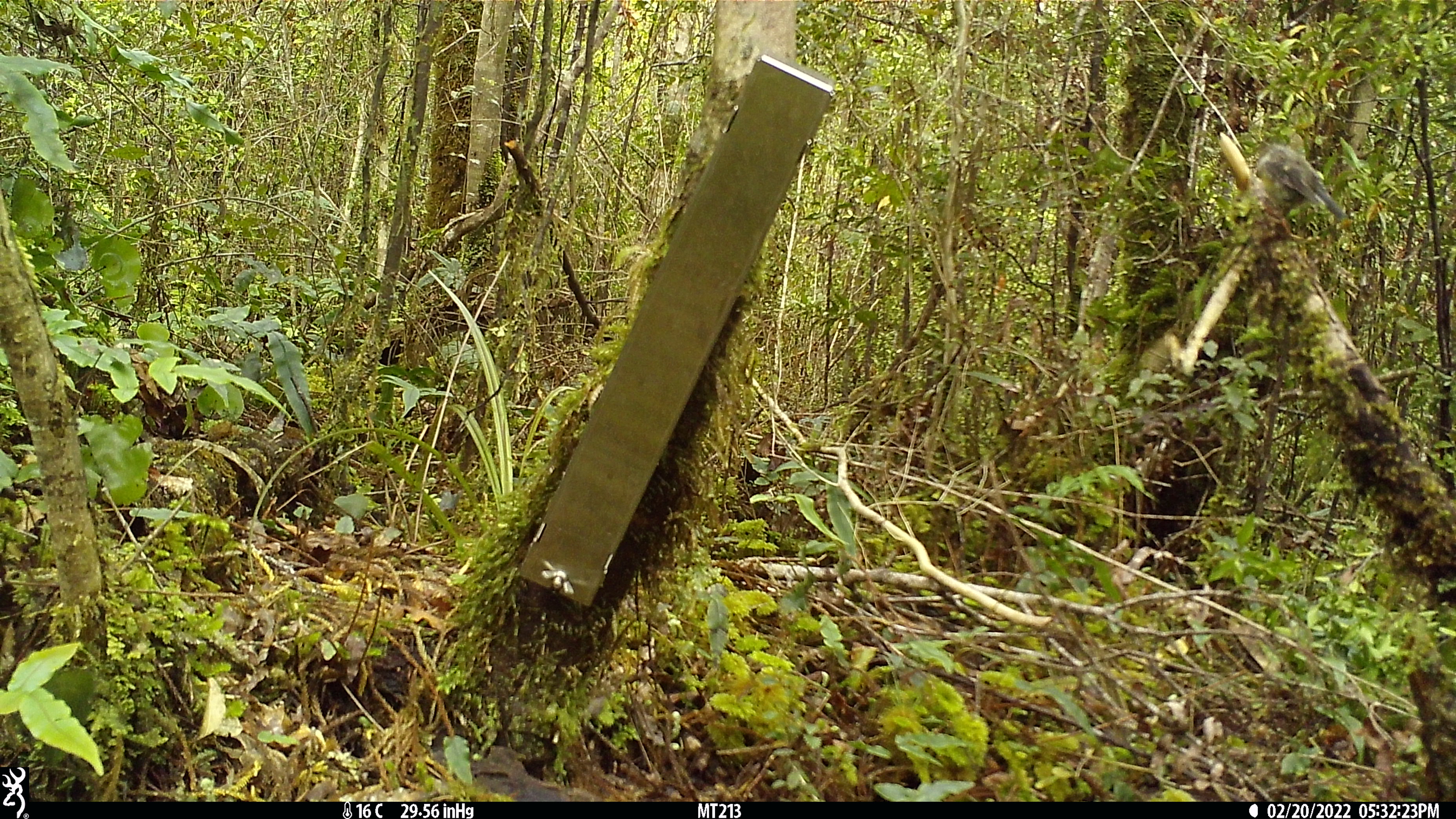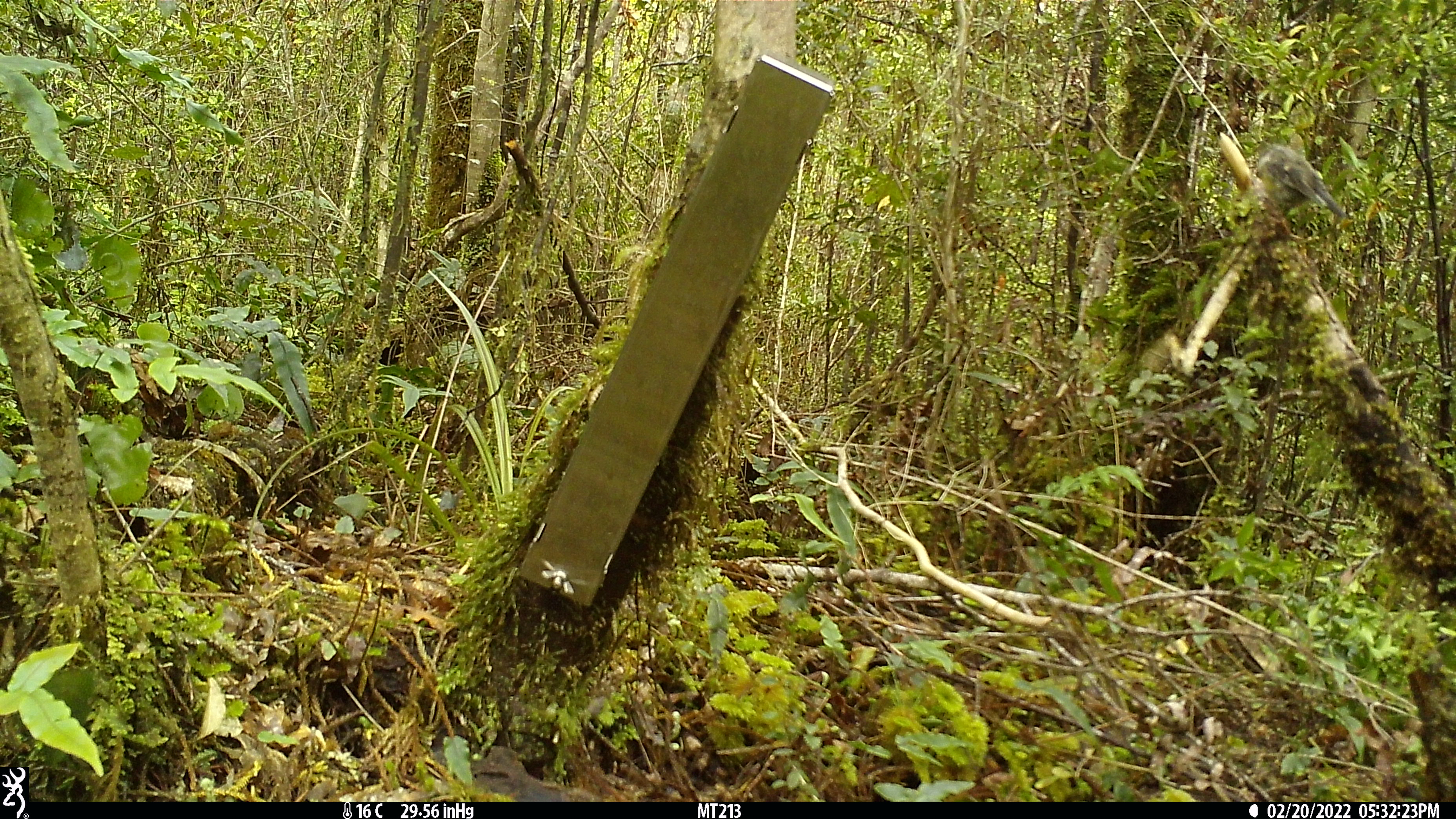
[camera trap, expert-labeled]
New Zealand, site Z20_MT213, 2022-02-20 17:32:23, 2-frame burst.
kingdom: Animalia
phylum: Chordata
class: Aves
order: Passeriformes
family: Petroicidae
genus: Petroica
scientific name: Petroica macrocephala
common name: tomtit